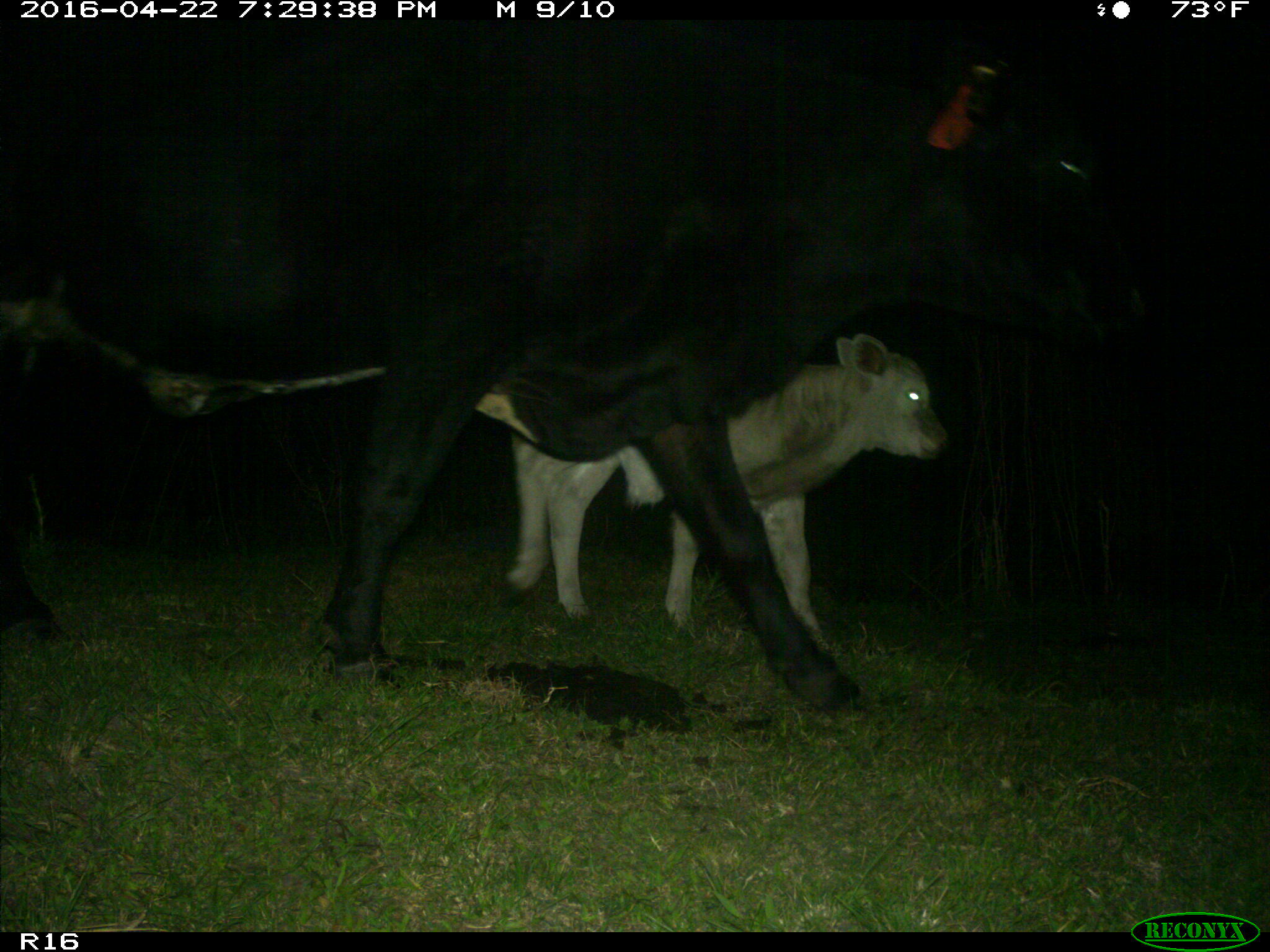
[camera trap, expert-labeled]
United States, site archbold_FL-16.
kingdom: Animalia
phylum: Chordata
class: Mammalia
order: Artiodactyla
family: Bovidae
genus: Bos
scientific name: Bos taurus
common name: domestic cow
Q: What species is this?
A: Bos taurus (domestic cow).